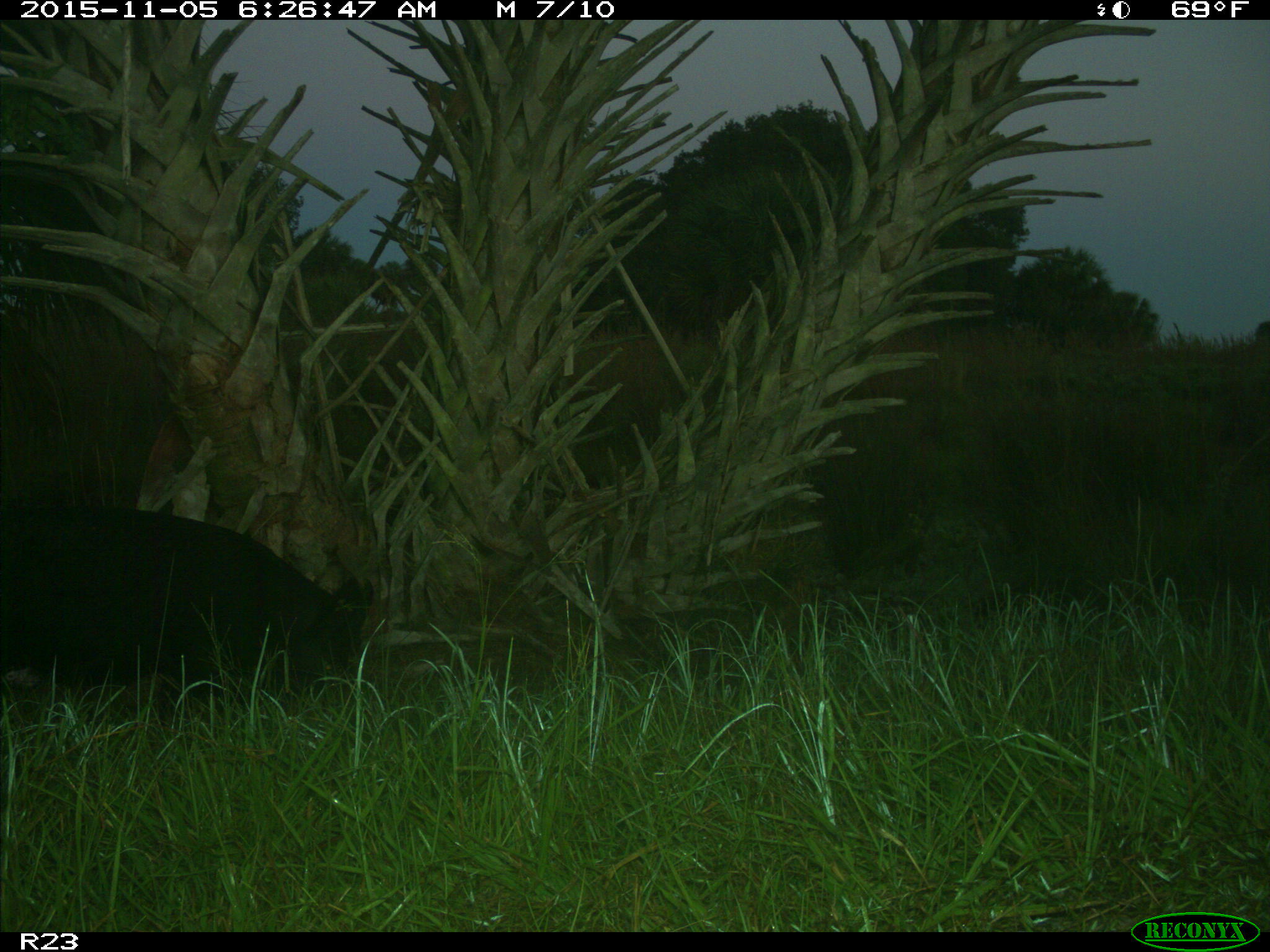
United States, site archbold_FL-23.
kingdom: Animalia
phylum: Chordata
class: Mammalia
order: Artiodactyla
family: Suidae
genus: Sus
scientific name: Sus scrofa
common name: wild boar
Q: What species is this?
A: Sus scrofa (wild boar).